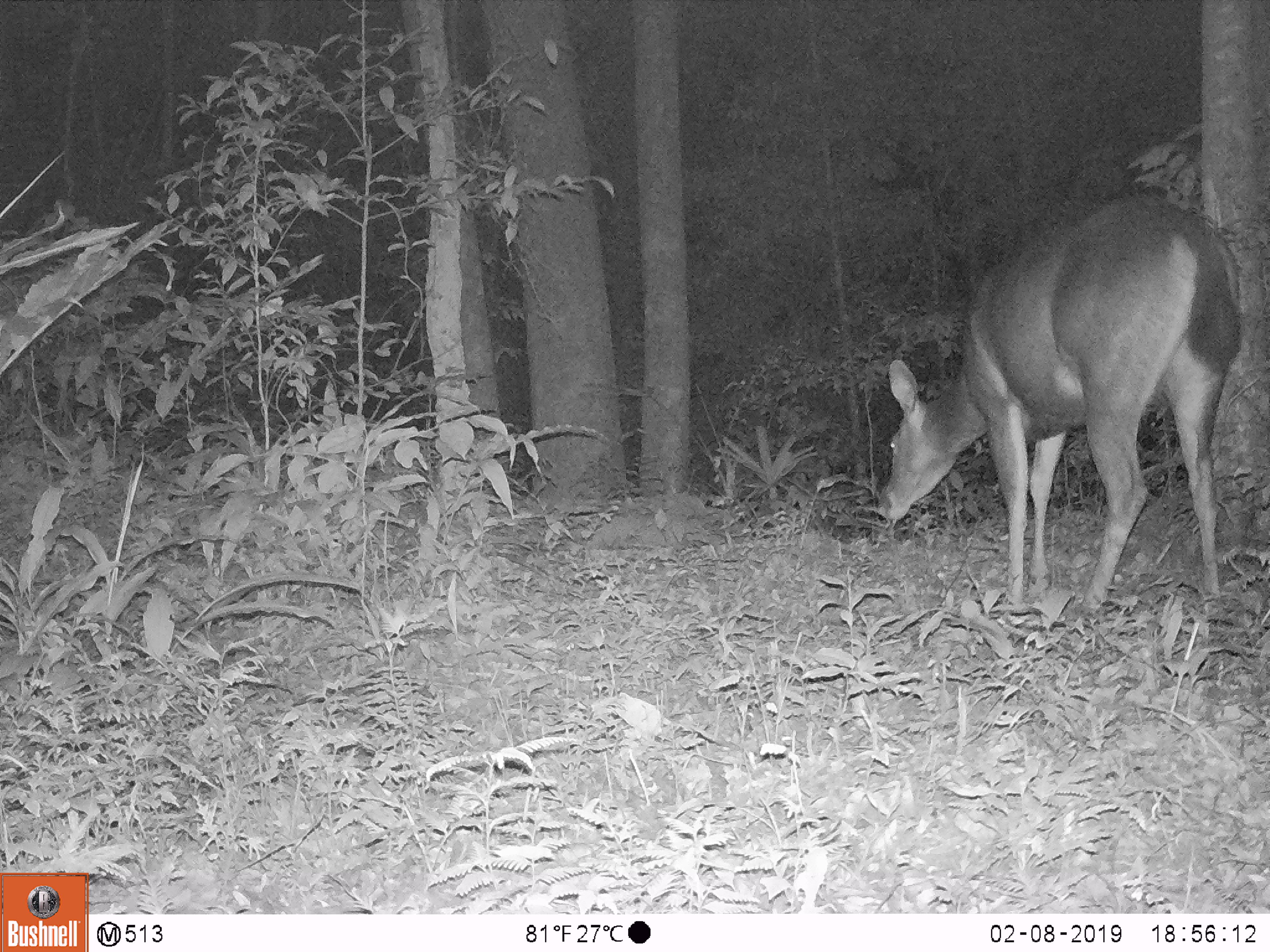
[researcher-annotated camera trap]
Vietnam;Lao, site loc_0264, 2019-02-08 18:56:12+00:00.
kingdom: Animalia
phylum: Chordata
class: Mammalia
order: Artiodactyla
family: Cervidae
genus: Rusa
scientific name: Rusa unicolor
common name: sambar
Sambar (Rusa unicolor). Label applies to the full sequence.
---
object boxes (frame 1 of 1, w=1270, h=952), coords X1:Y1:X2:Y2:
sambar: 874:194:1243:611